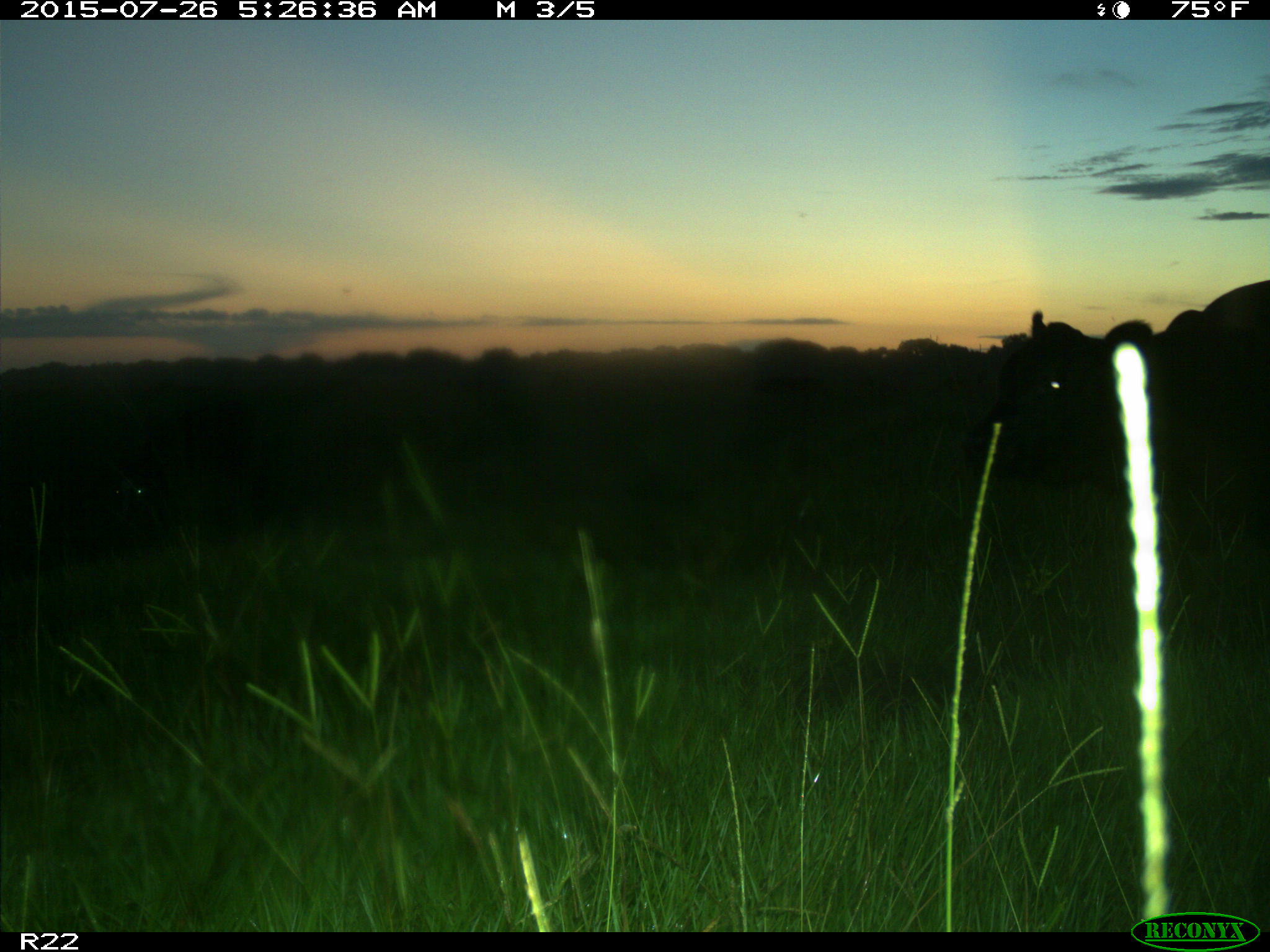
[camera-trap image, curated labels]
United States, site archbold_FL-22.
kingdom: Animalia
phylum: Chordata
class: Mammalia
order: Artiodactyla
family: Bovidae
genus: Bos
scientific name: Bos taurus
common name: domestic cow